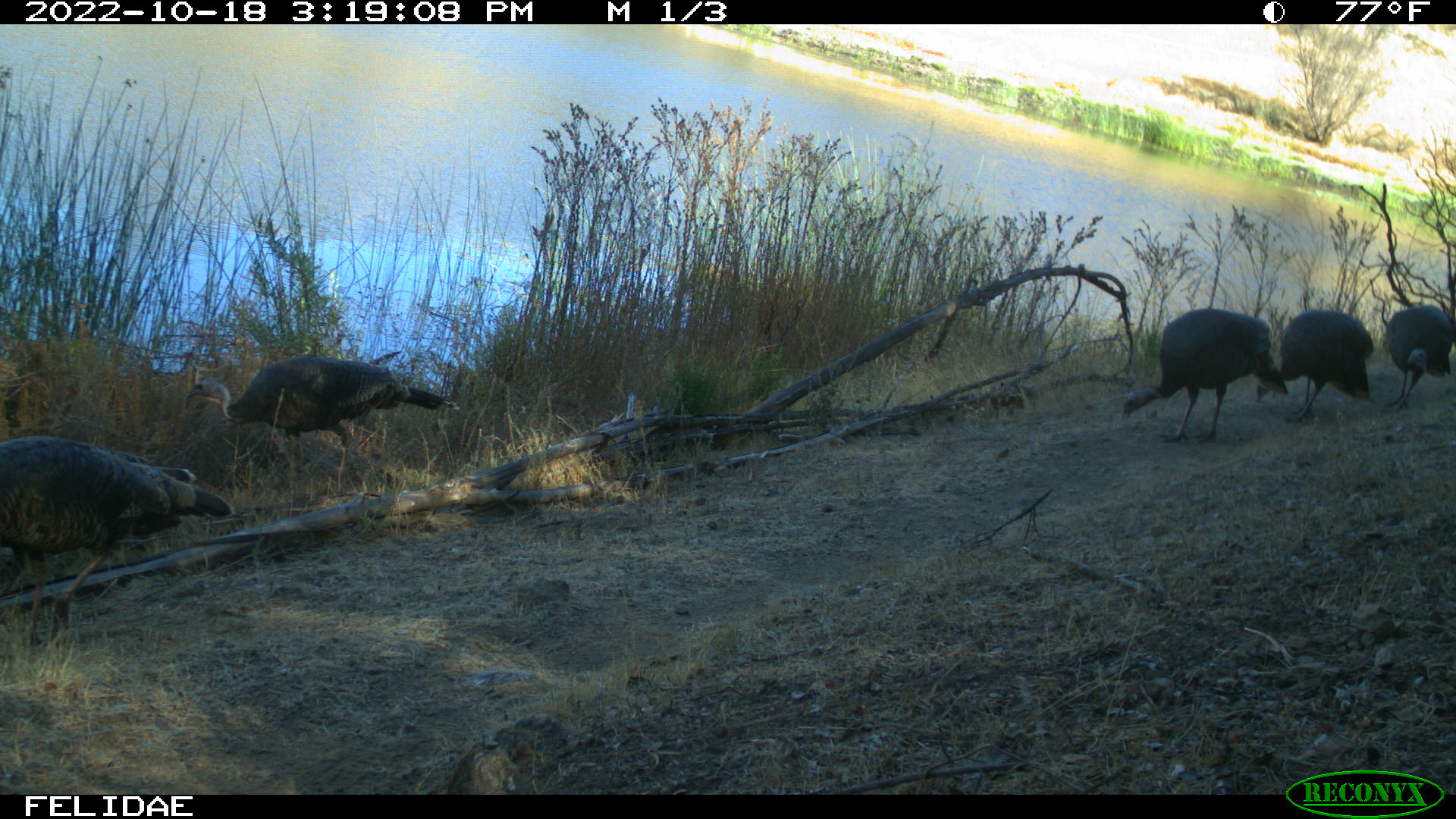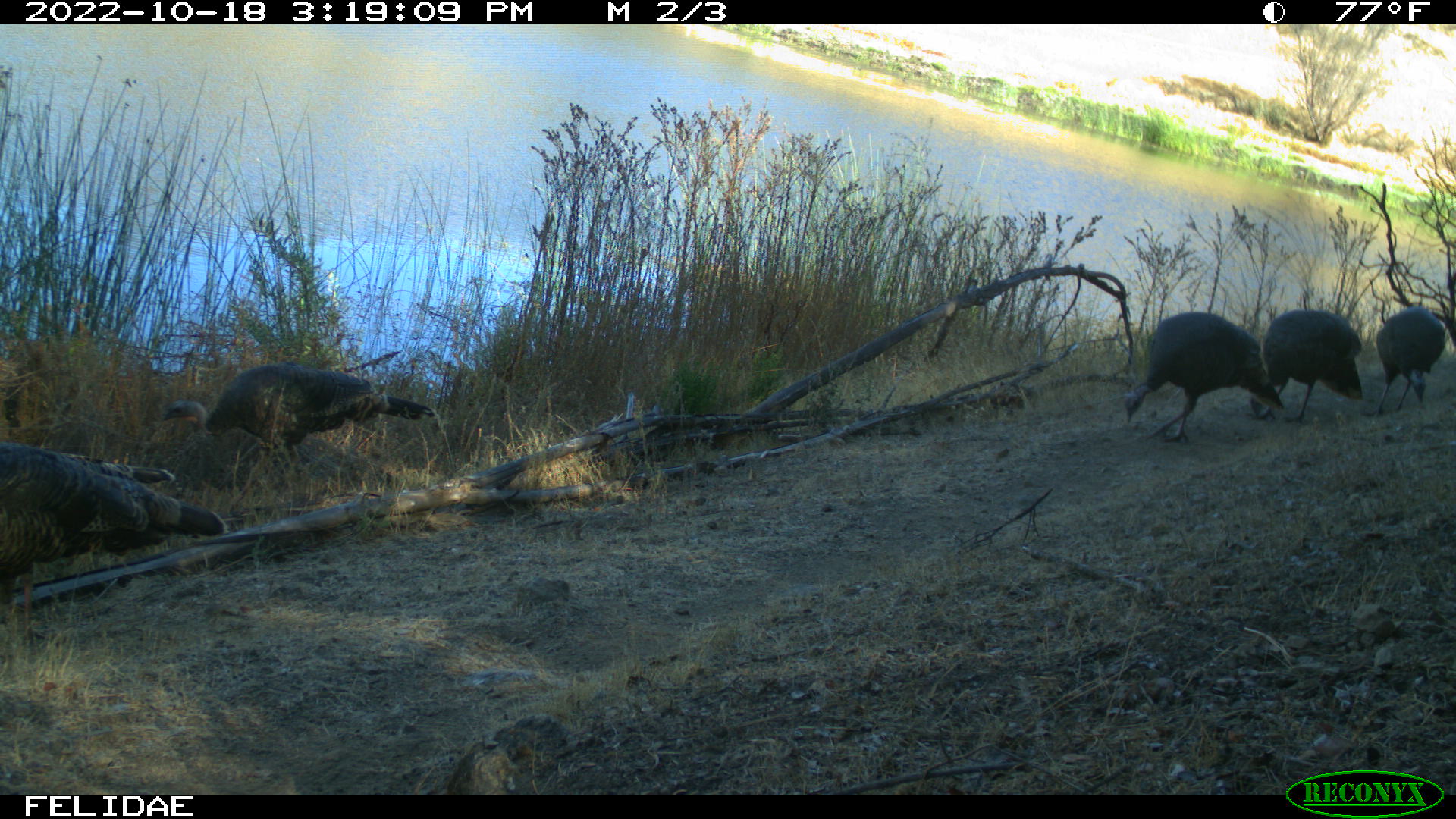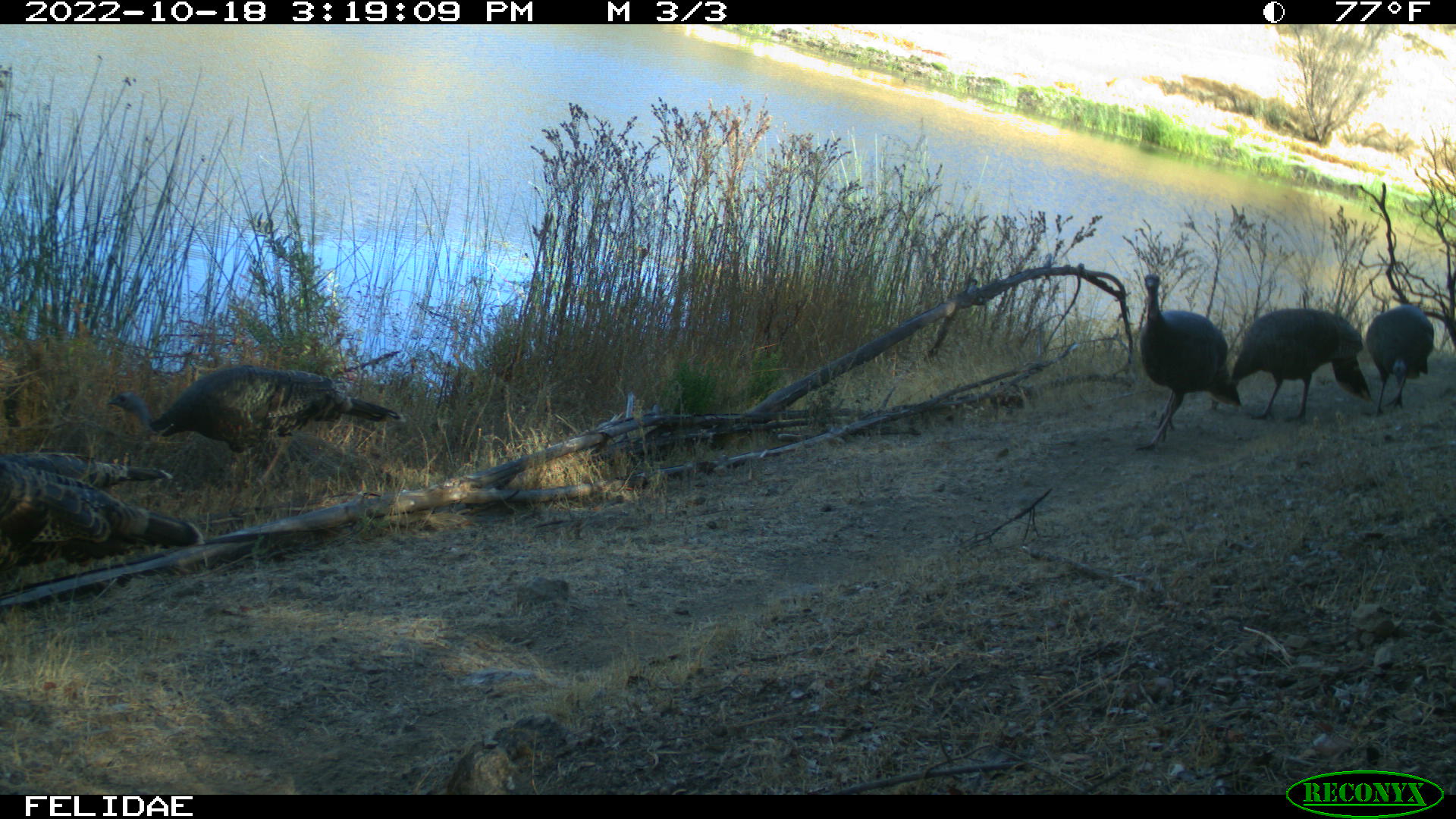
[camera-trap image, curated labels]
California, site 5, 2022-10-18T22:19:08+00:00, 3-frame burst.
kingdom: Animalia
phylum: Chordata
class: Aves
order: Galliformes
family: Phasianidae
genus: Meleagris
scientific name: Meleagris gallopavo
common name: turkey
Turkey (Meleagris gallopavo).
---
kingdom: Animalia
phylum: Chordata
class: Aves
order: Cathartiformes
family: Cathartidae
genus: Cathartes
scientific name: Cathartes aura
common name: turkey vulture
Turkey vulture (Cathartes aura).